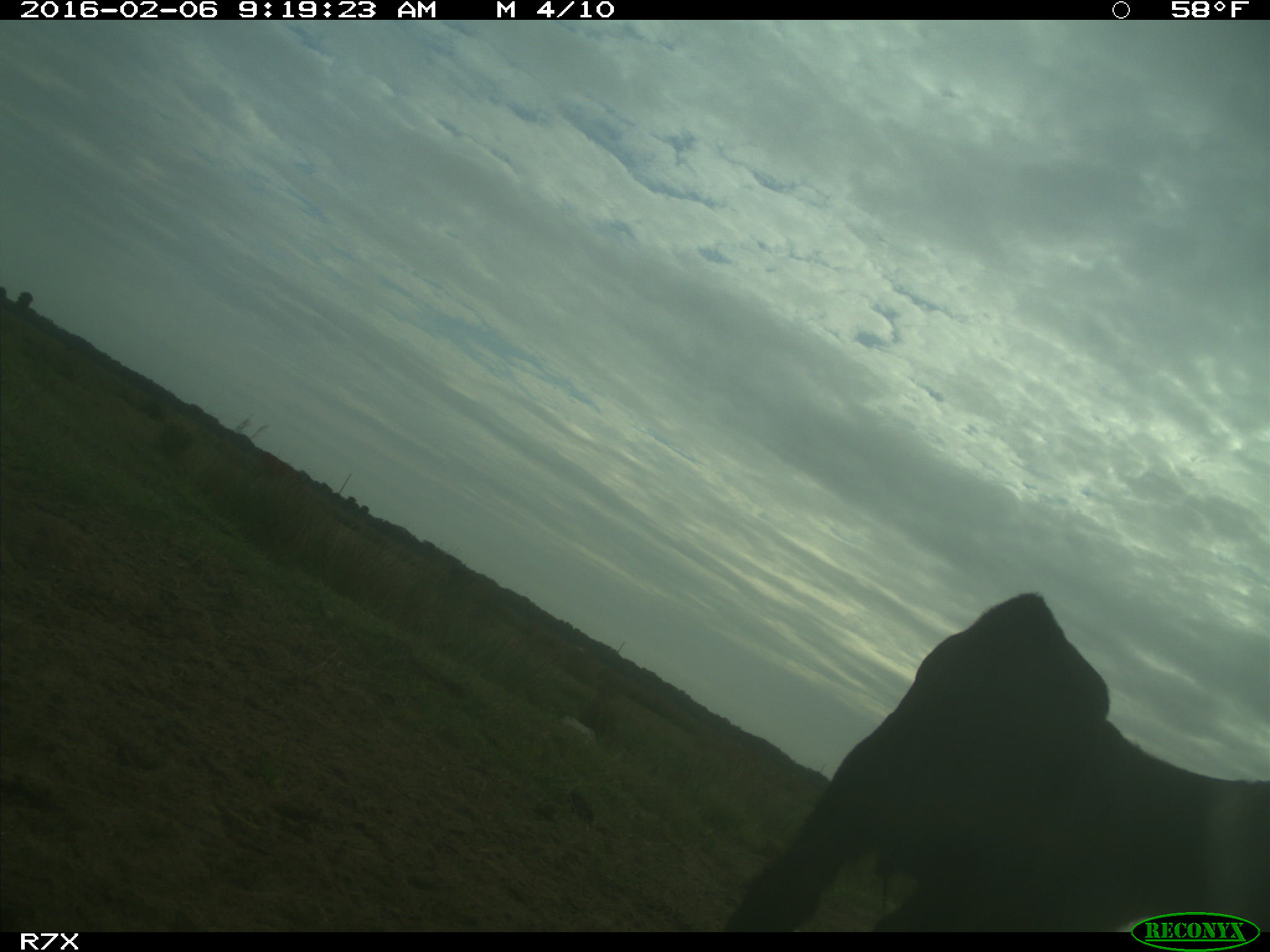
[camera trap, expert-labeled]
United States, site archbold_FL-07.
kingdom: Animalia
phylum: Chordata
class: Mammalia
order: Artiodactyla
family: Bovidae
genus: Bos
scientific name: Bos taurus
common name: domestic cow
Bos taurus (domestic cow).